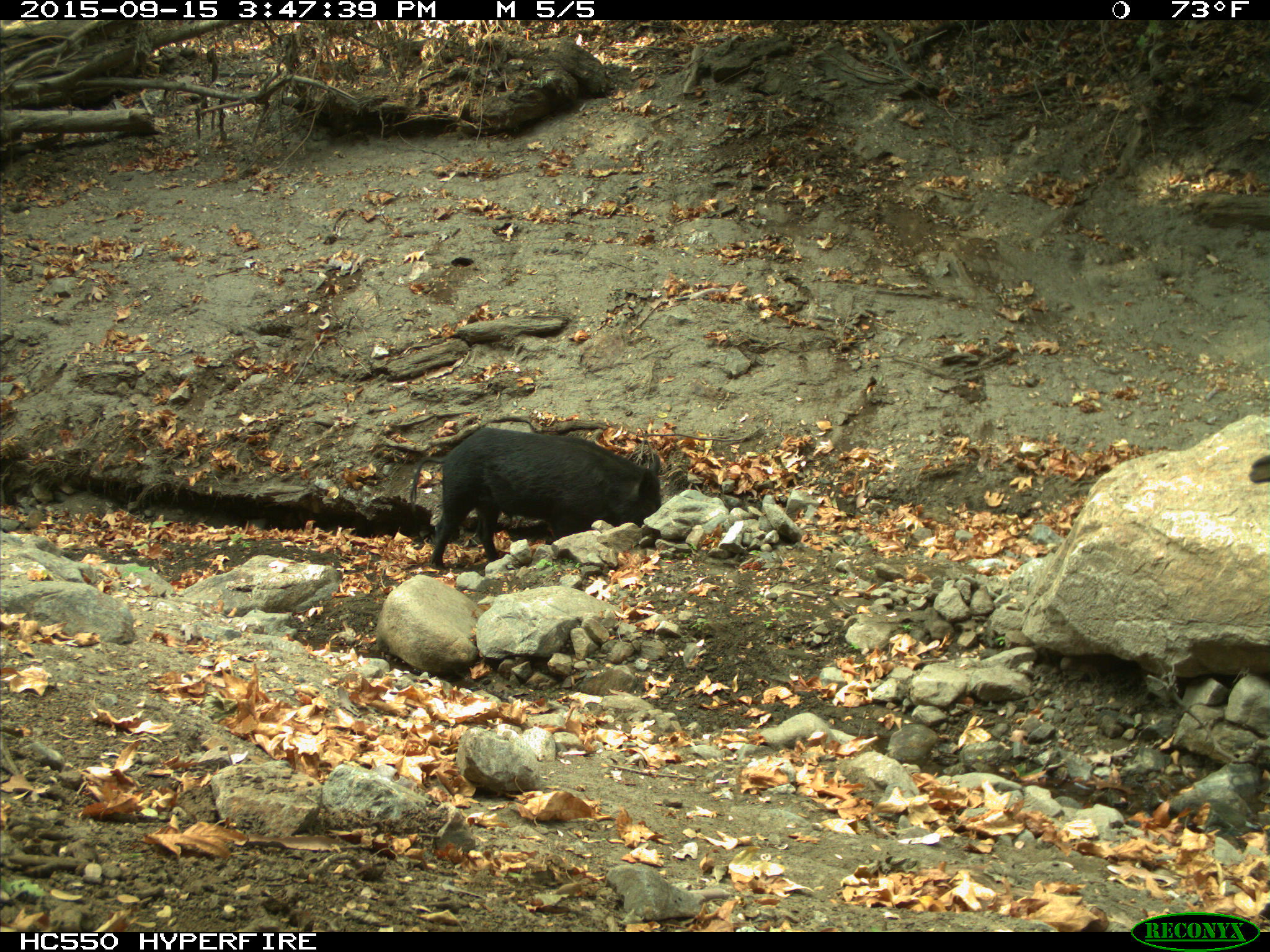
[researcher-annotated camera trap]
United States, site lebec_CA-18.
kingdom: Animalia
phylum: Chordata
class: Mammalia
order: Artiodactyla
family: Suidae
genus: Sus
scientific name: Sus scrofa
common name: wild boar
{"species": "Sus scrofa (wild boar)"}